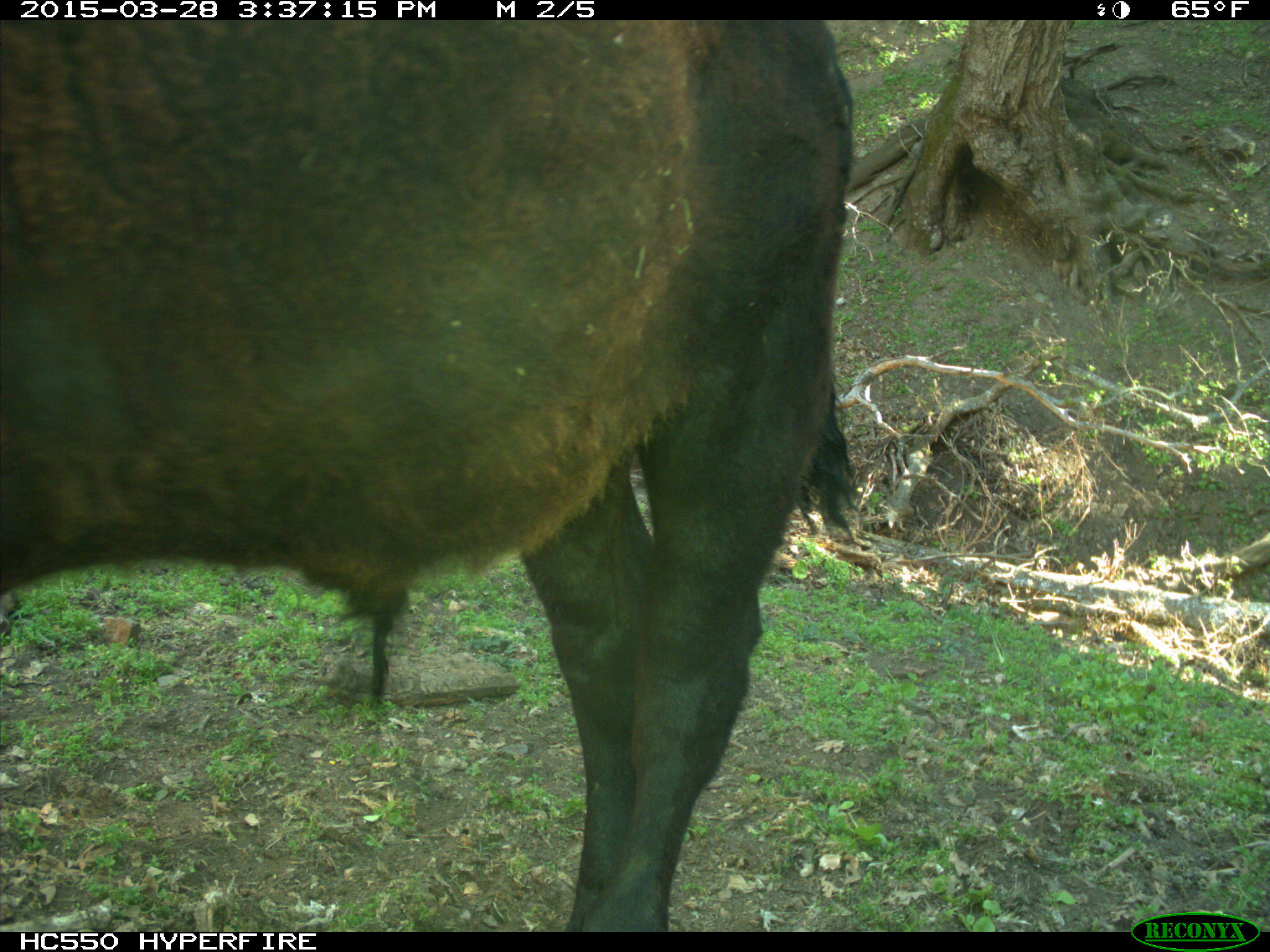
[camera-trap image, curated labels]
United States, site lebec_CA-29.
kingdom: Animalia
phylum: Chordata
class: Mammalia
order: Artiodactyla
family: Bovidae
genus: Bos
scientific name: Bos taurus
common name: domestic cow